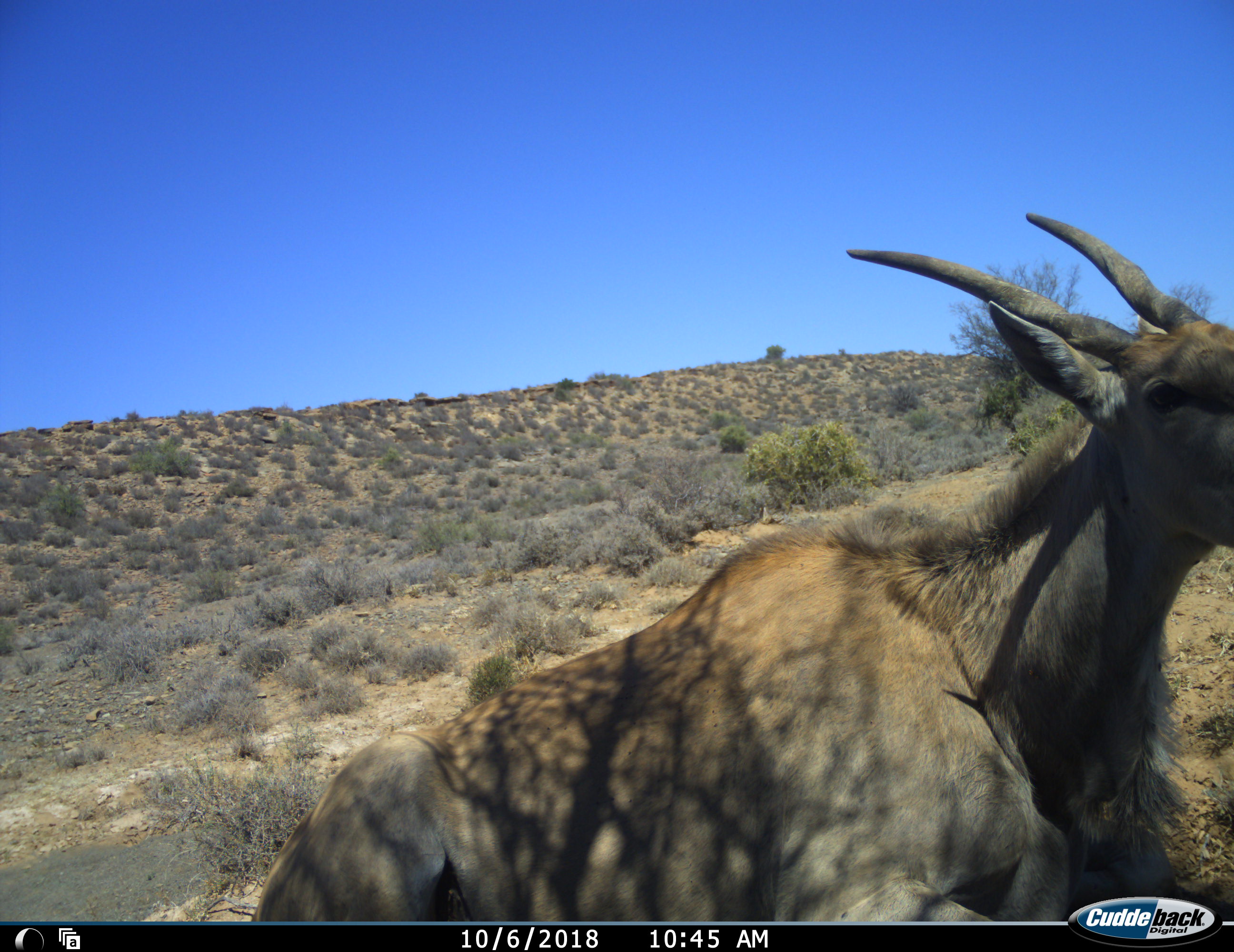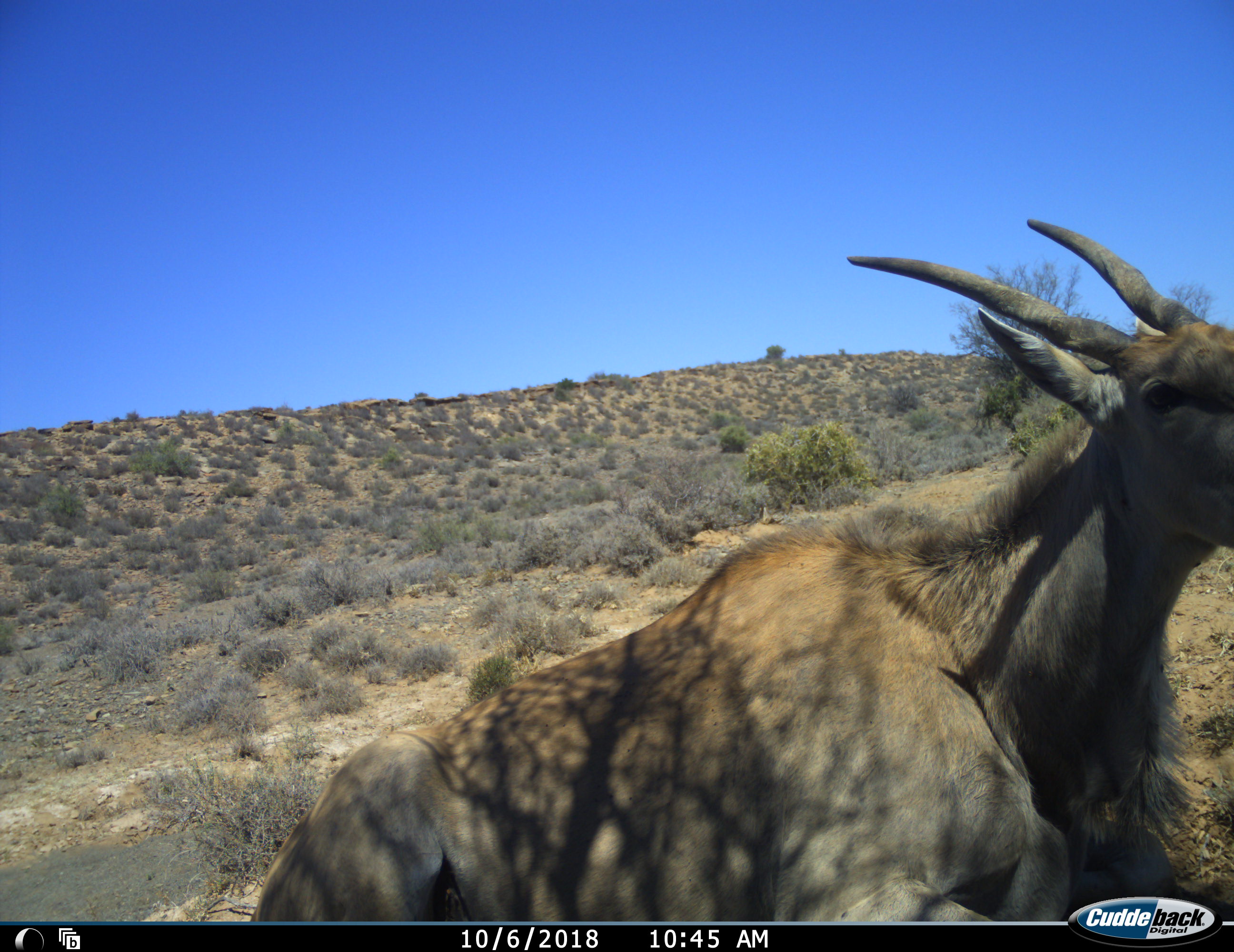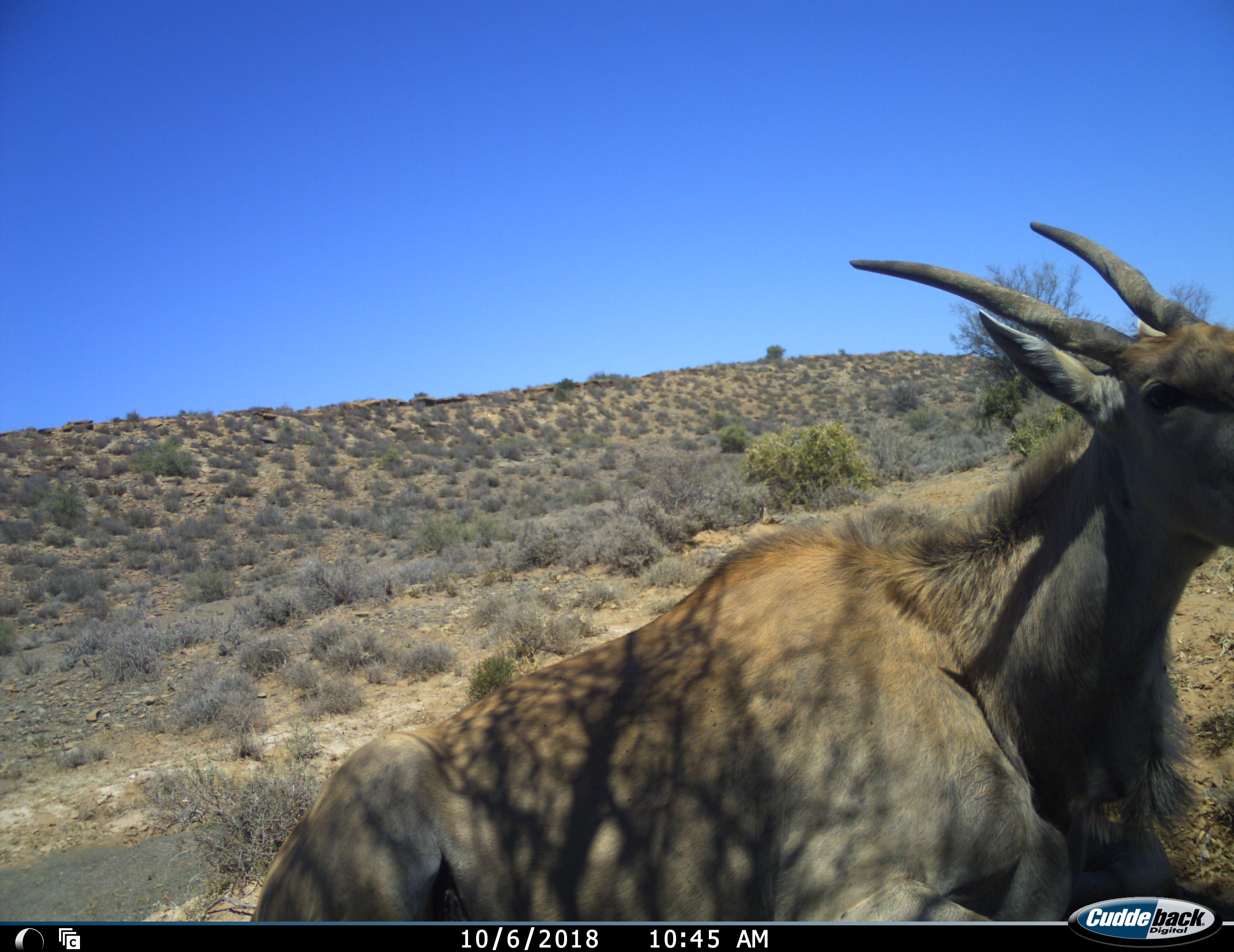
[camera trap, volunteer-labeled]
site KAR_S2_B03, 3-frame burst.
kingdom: Animalia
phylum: Chordata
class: Mammalia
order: Artiodactyla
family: Bovidae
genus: Tragelaphus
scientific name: Tragelaphus oryx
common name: eland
Eland (Tragelaphus oryx), count 1. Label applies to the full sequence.